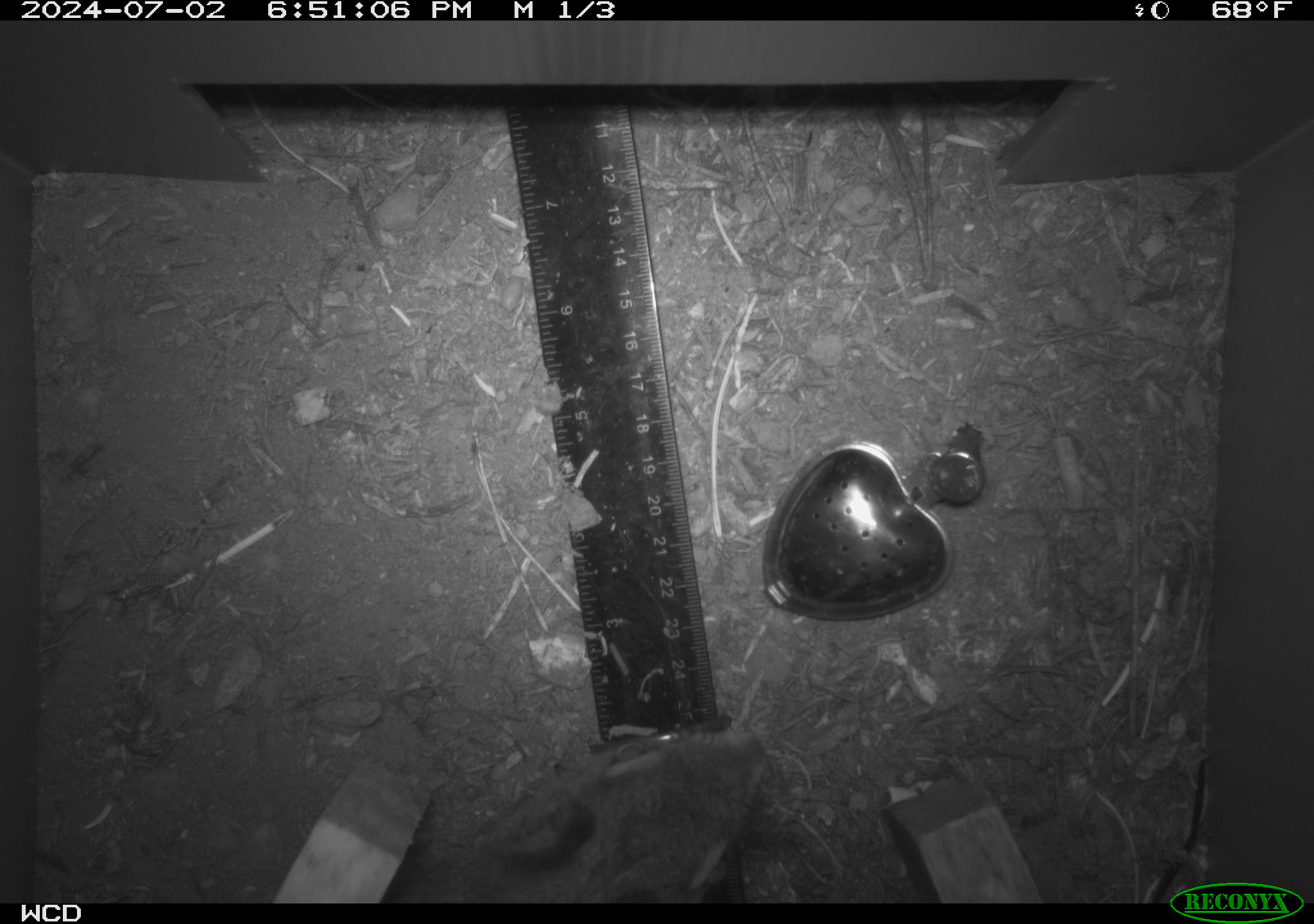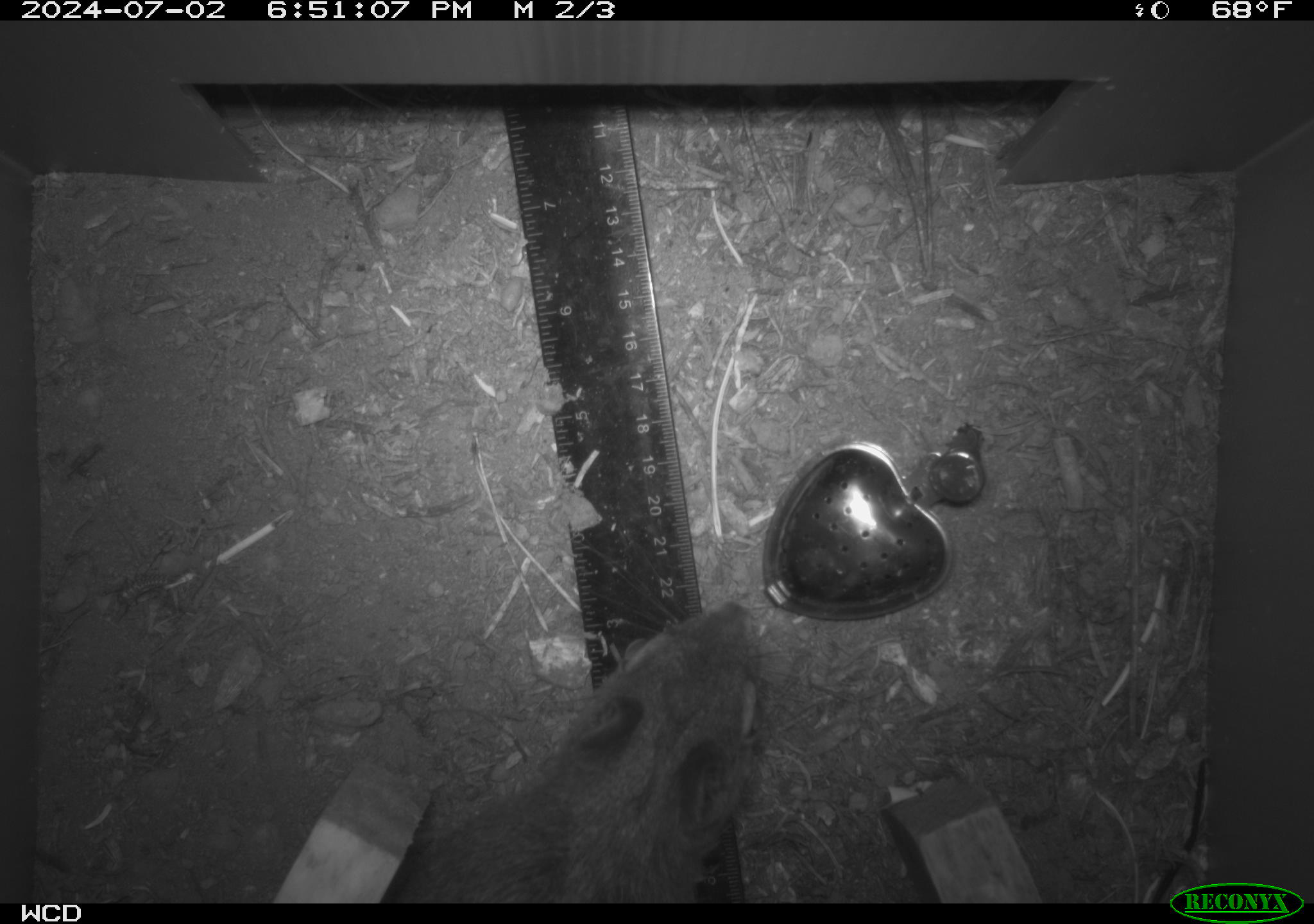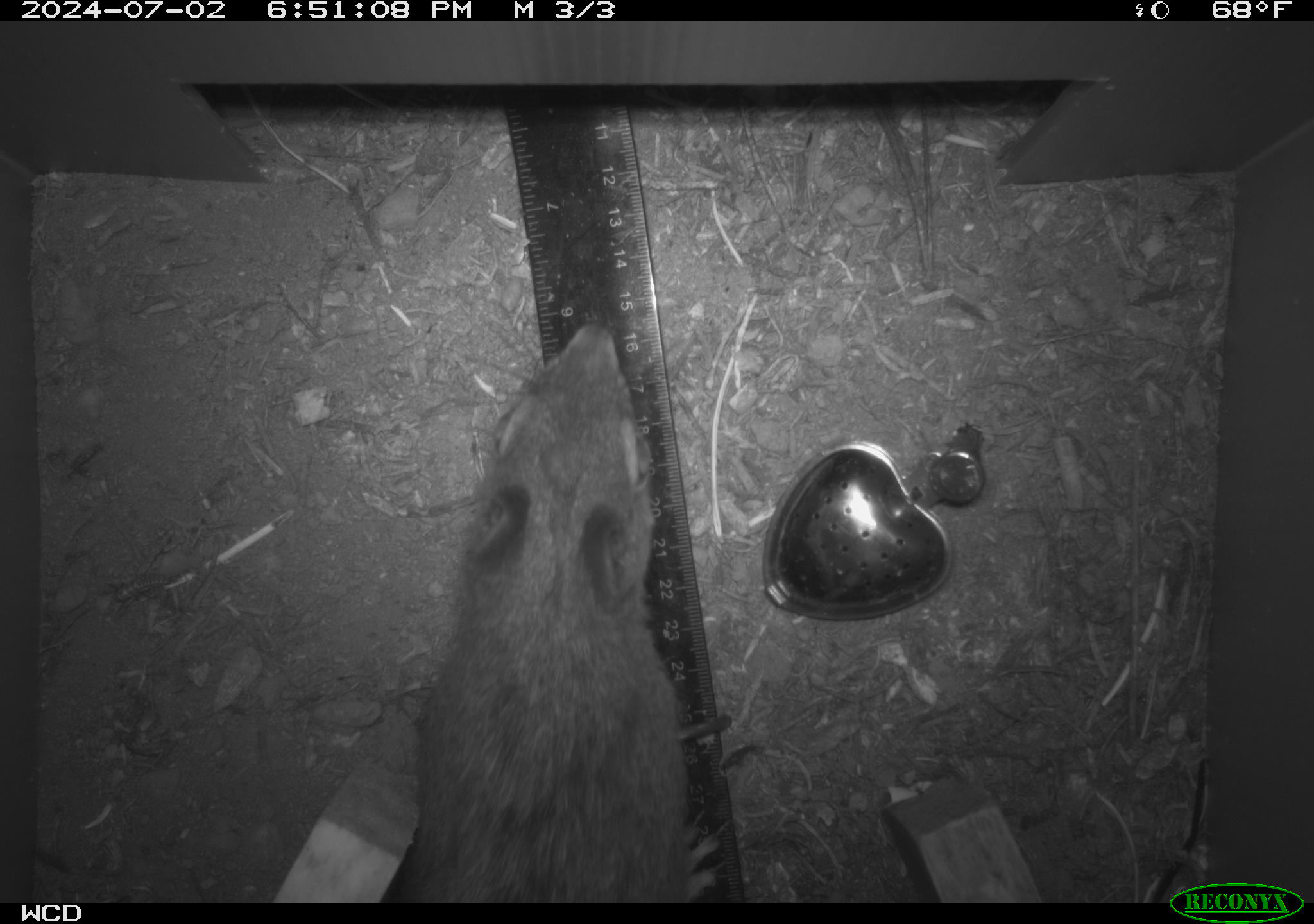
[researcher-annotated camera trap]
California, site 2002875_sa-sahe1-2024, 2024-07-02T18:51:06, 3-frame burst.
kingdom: Animalia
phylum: Chordata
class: Mammalia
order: Rodentia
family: Sciuridae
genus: Tamiasciurus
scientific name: Tamiasciurus douglasii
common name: douglas's squirrel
Douglas's squirrel (Tamiasciurus douglasii).